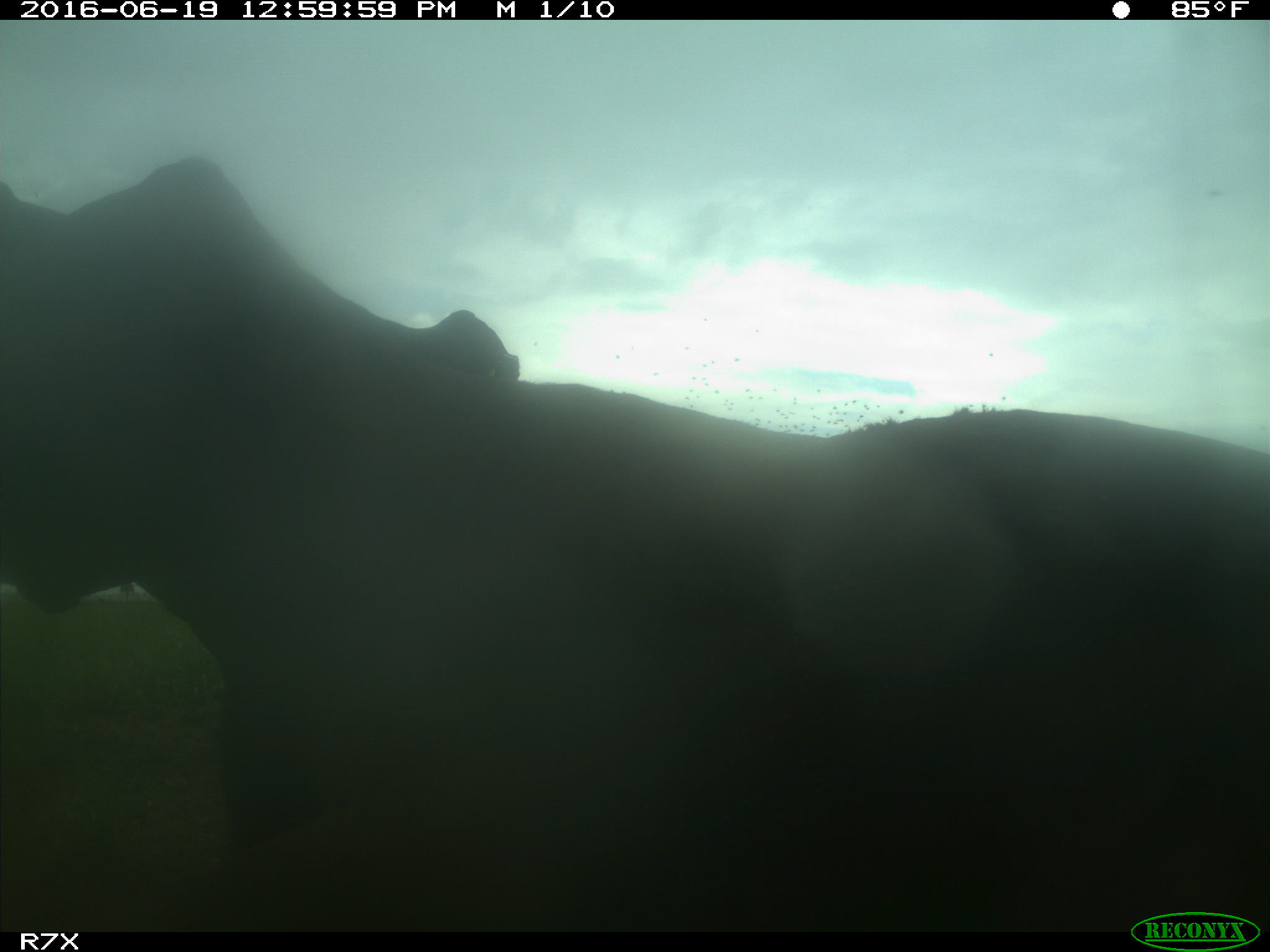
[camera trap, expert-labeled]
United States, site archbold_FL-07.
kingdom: Animalia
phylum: Chordata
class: Mammalia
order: Artiodactyla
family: Bovidae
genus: Bos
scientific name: Bos taurus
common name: domestic cow